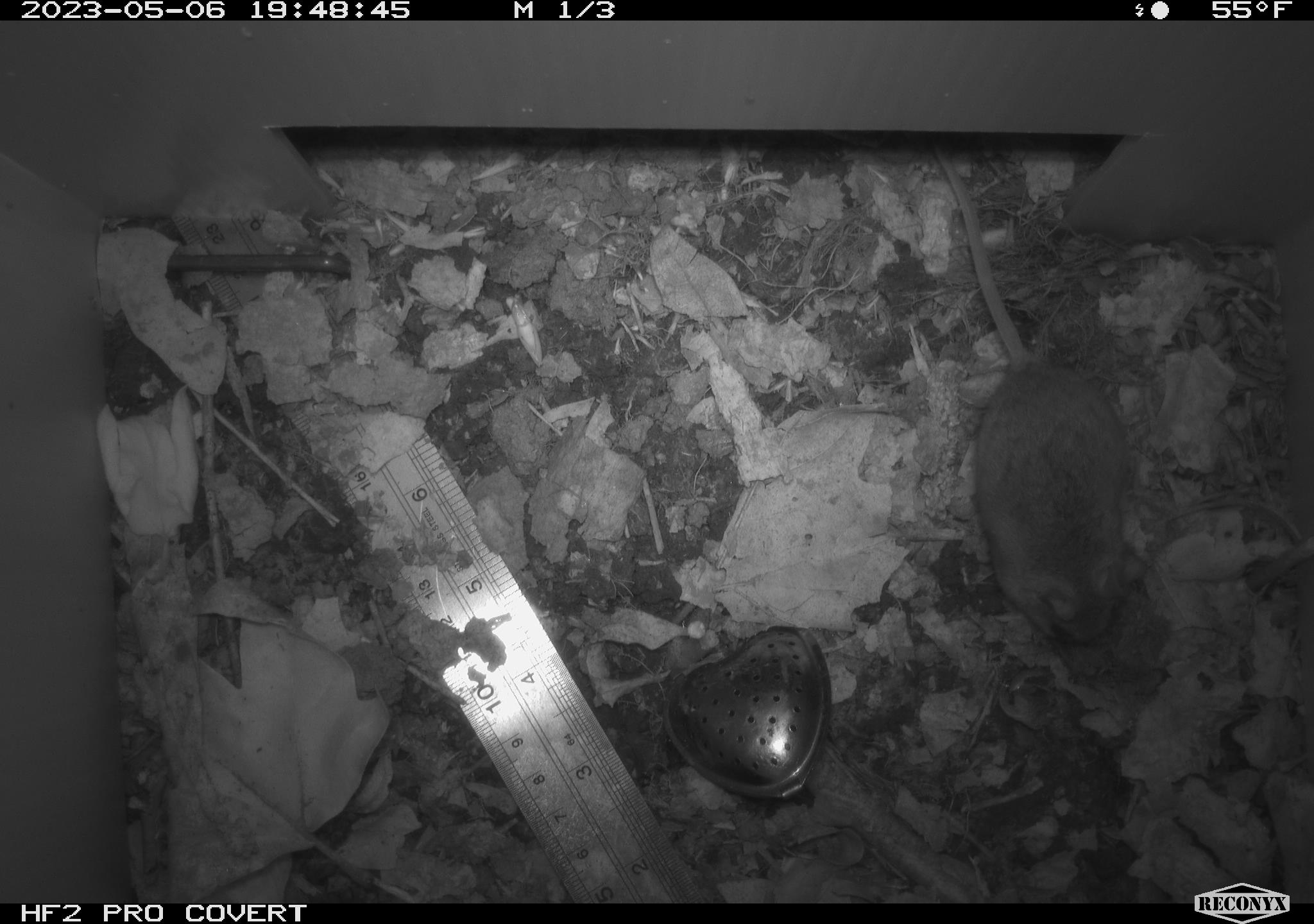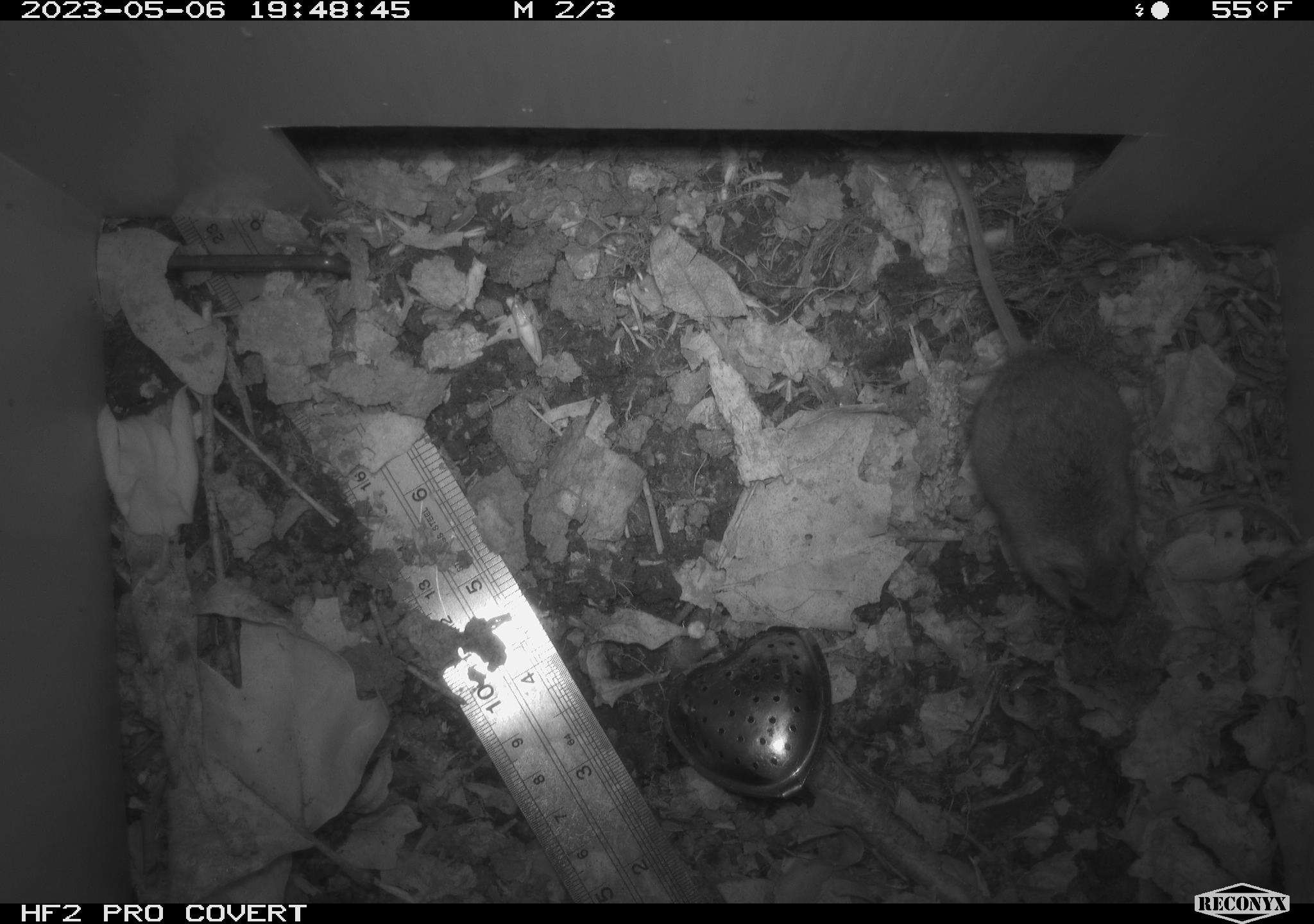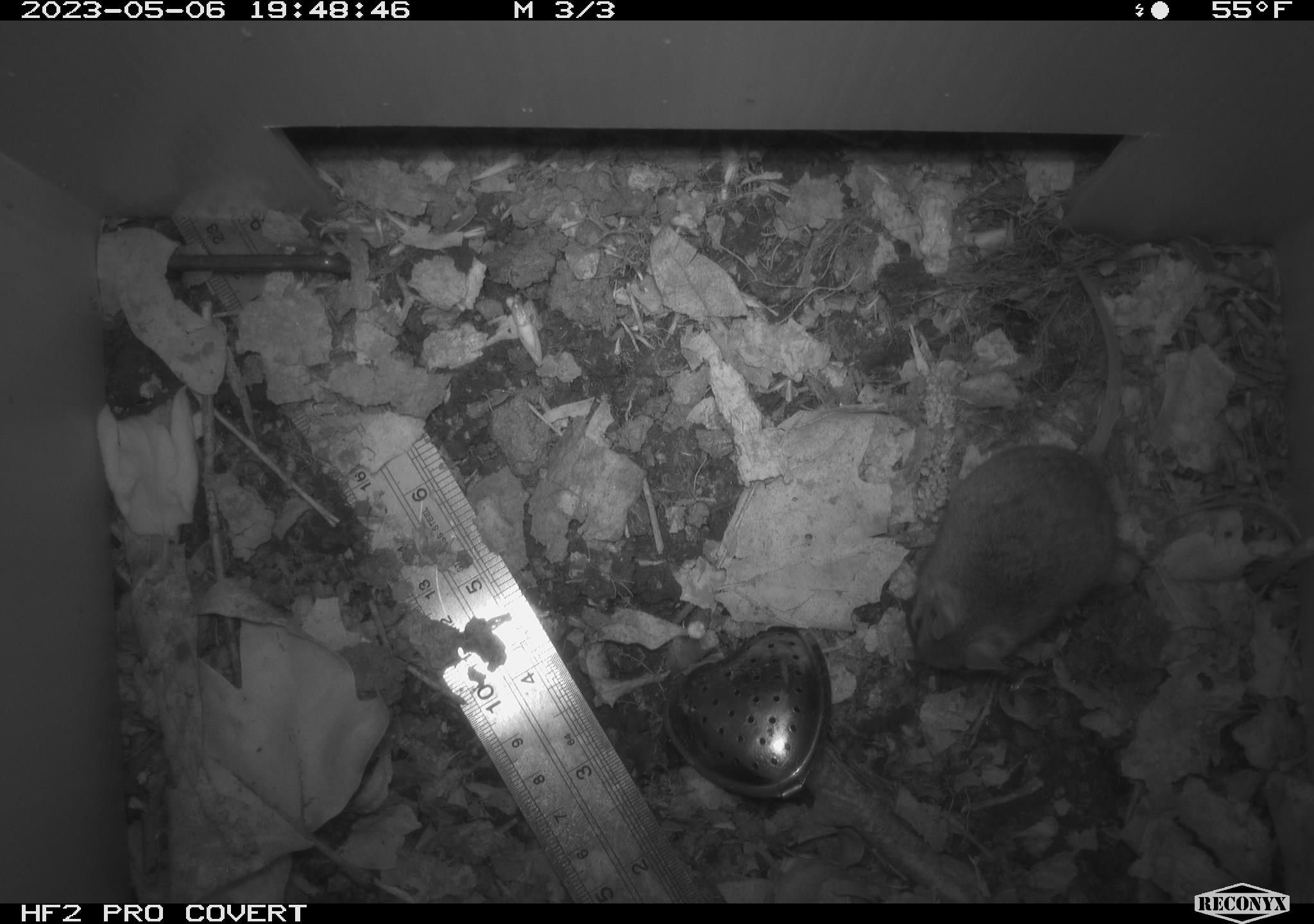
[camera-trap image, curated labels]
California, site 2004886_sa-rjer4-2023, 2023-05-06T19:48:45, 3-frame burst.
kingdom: Animalia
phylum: Chordata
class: Mammalia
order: Rodentia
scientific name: Rodentia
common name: mouse species